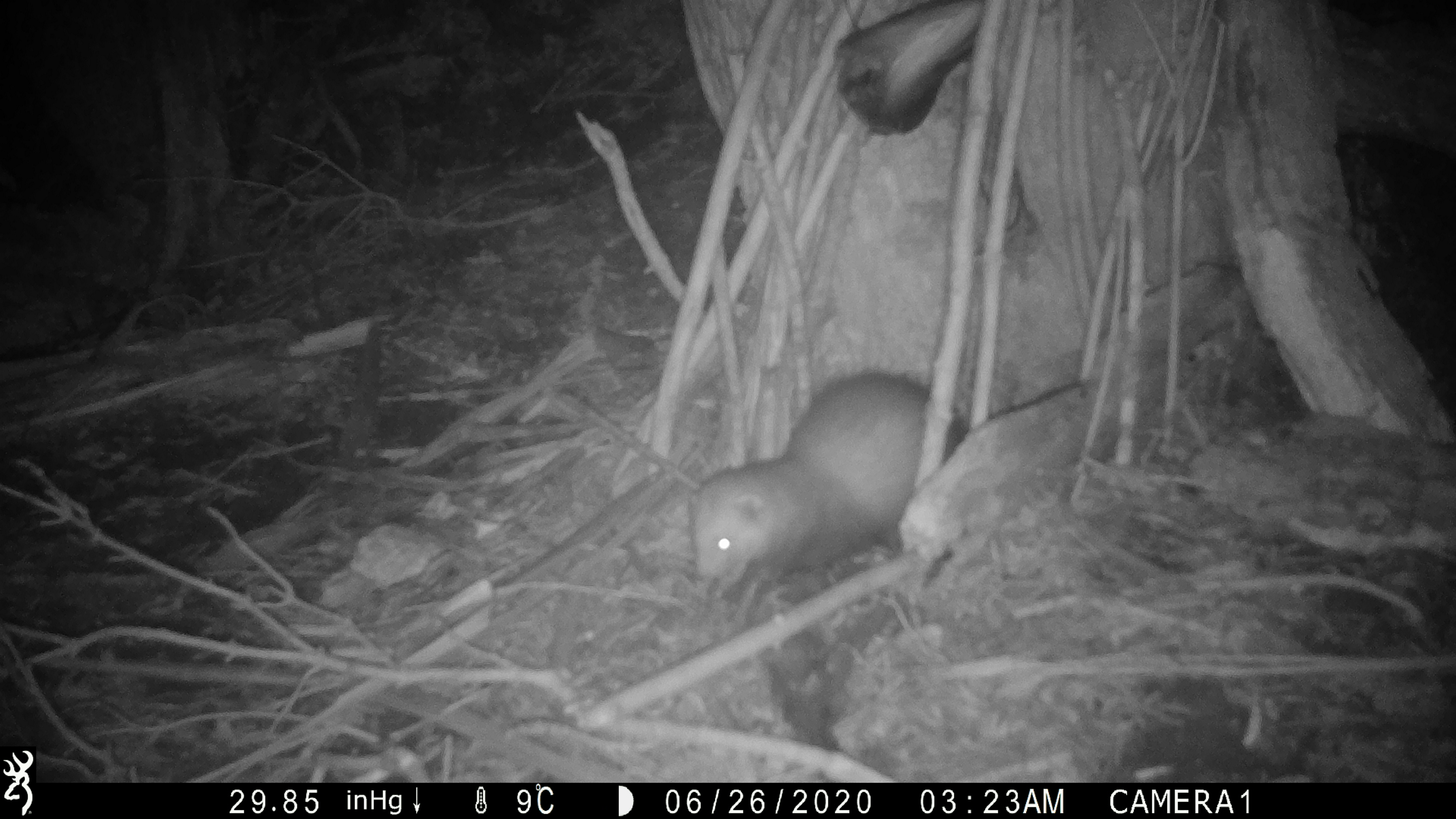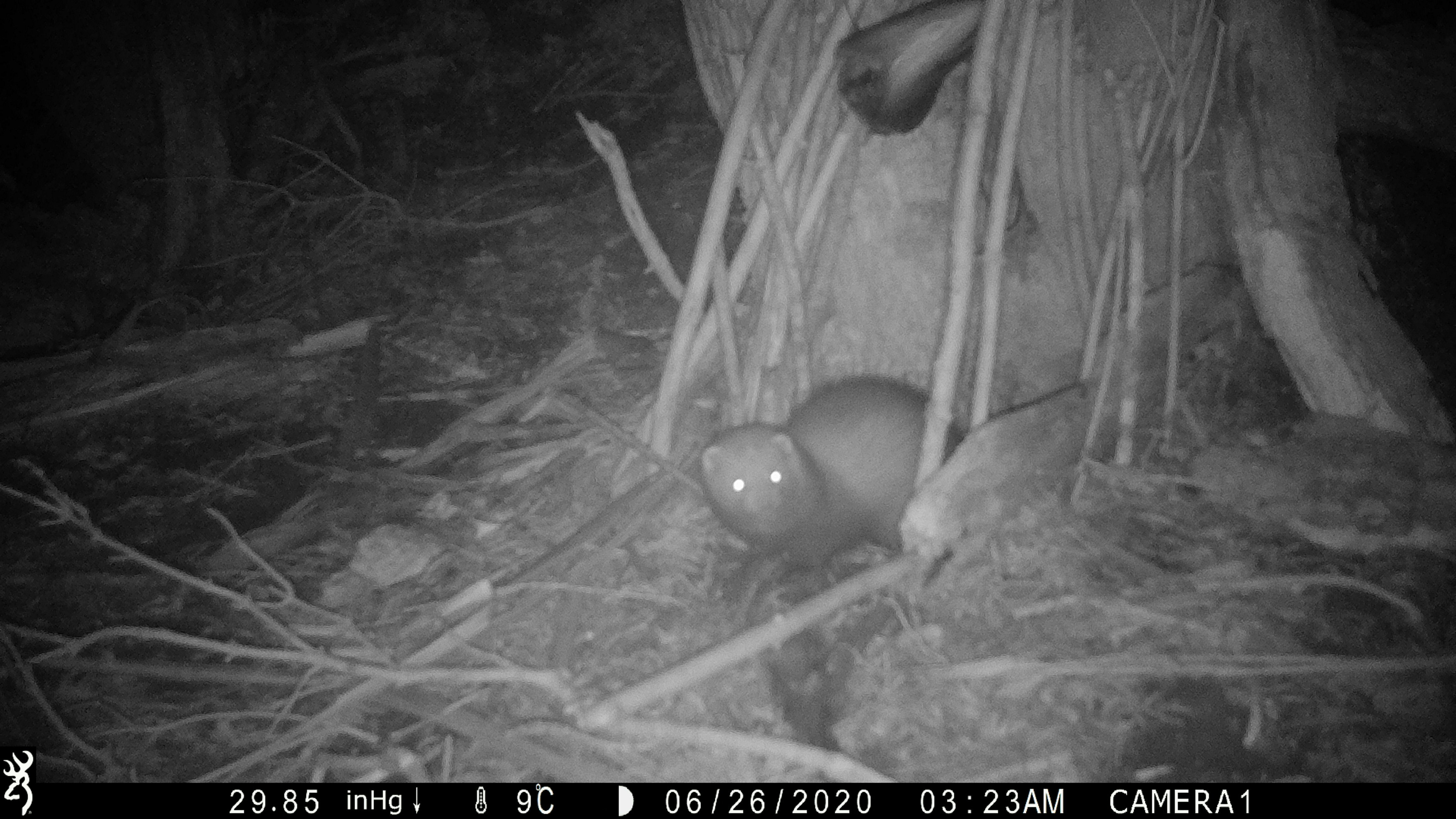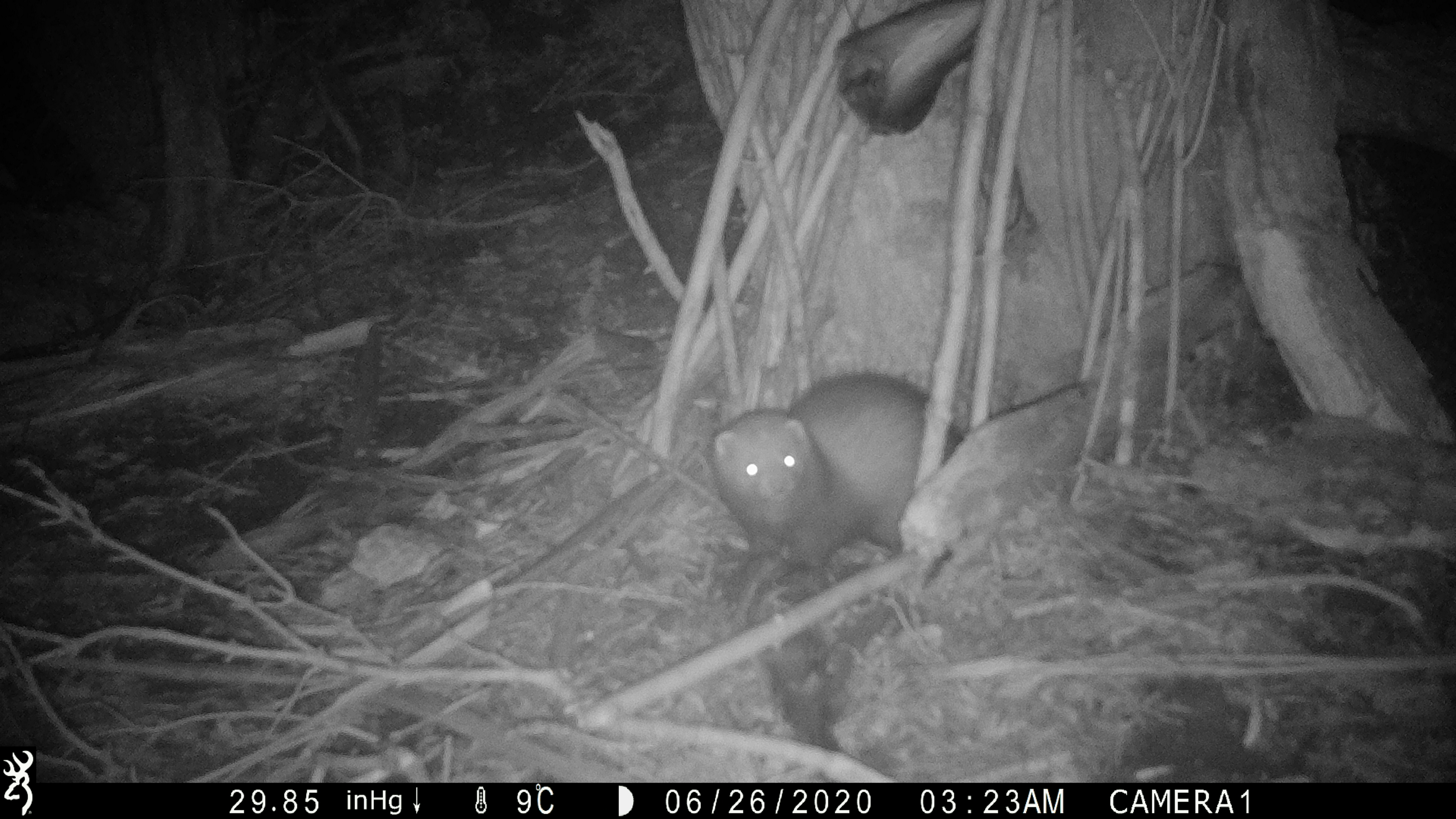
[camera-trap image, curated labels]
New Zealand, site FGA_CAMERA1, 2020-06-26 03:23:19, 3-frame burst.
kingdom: Animalia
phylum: Chordata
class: Mammalia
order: Carnivora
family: Mustelidae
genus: Mustela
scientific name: Mustela furo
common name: ferret